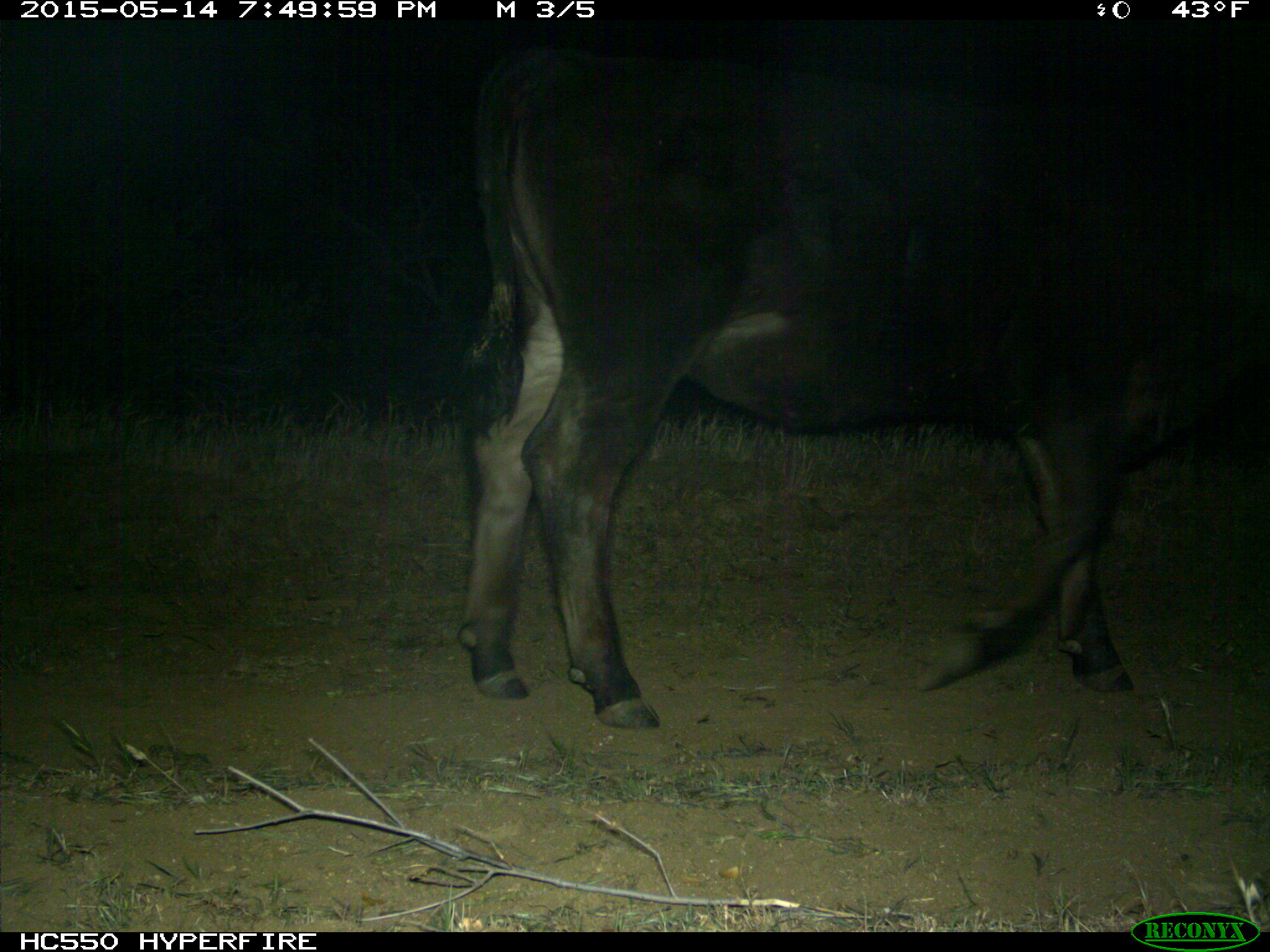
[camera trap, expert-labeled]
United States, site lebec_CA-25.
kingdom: Animalia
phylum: Chordata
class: Mammalia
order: Artiodactyla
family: Bovidae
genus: Bos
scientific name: Bos taurus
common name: domestic cow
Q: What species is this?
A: Bos taurus (domestic cow).